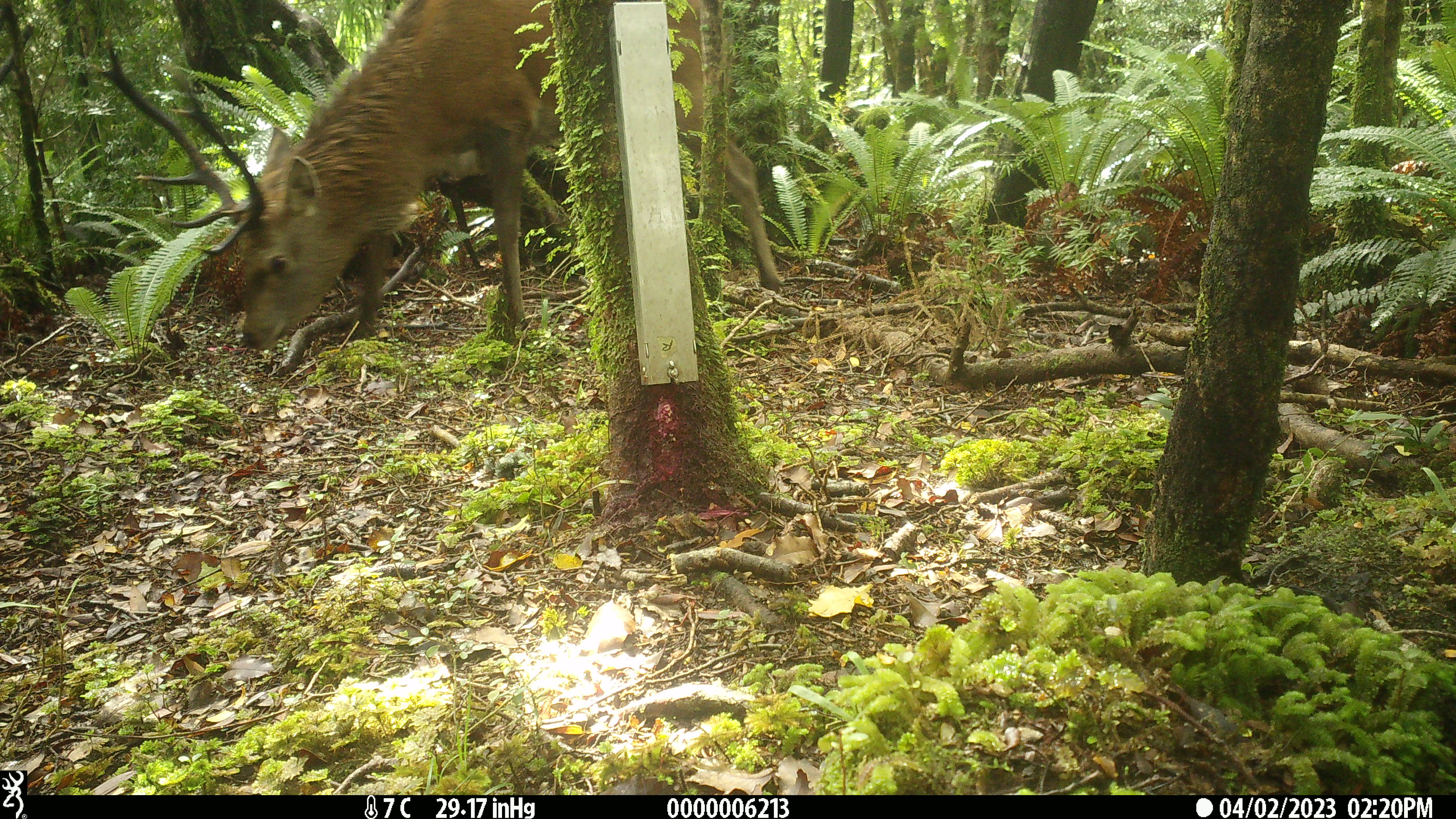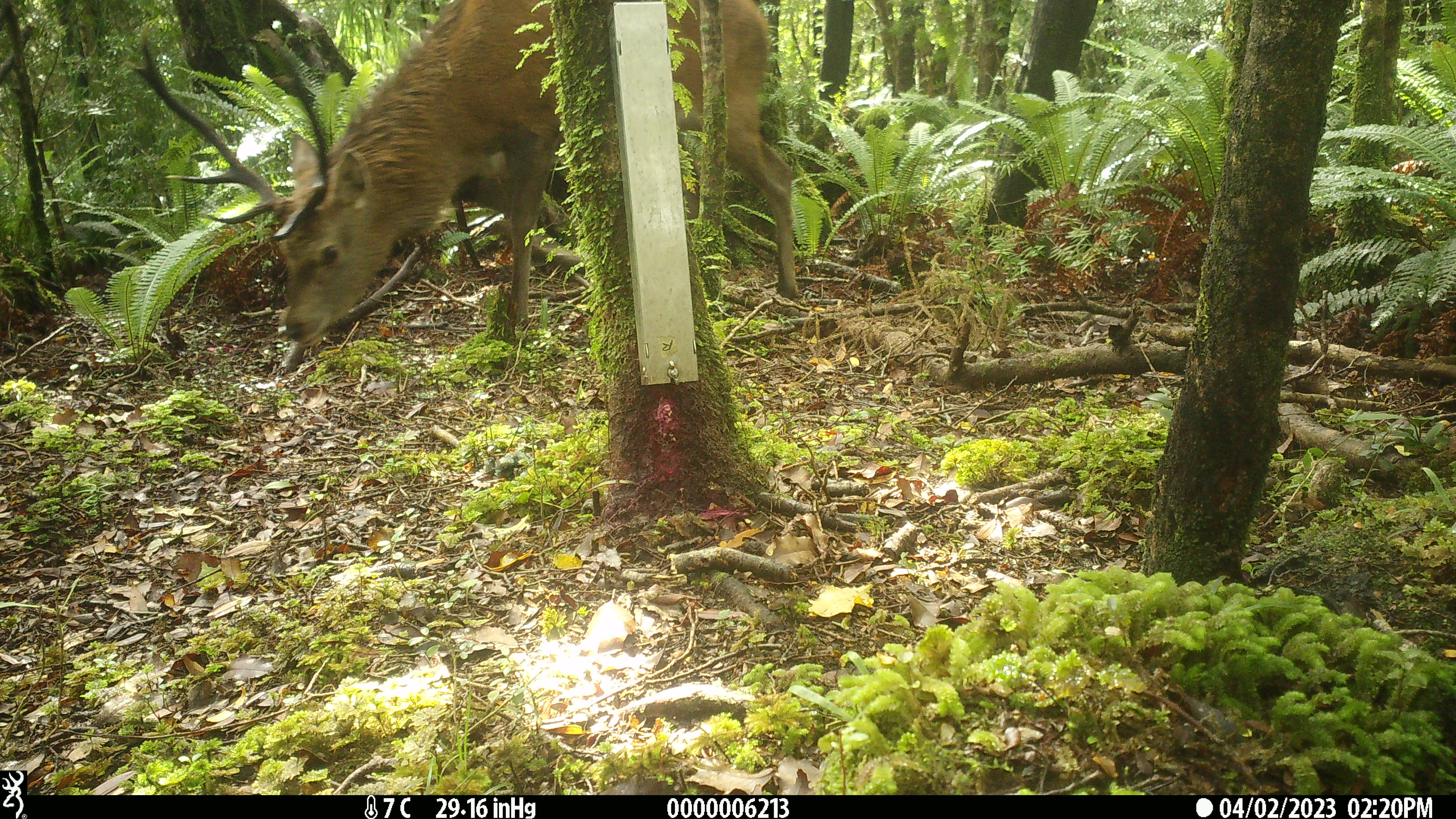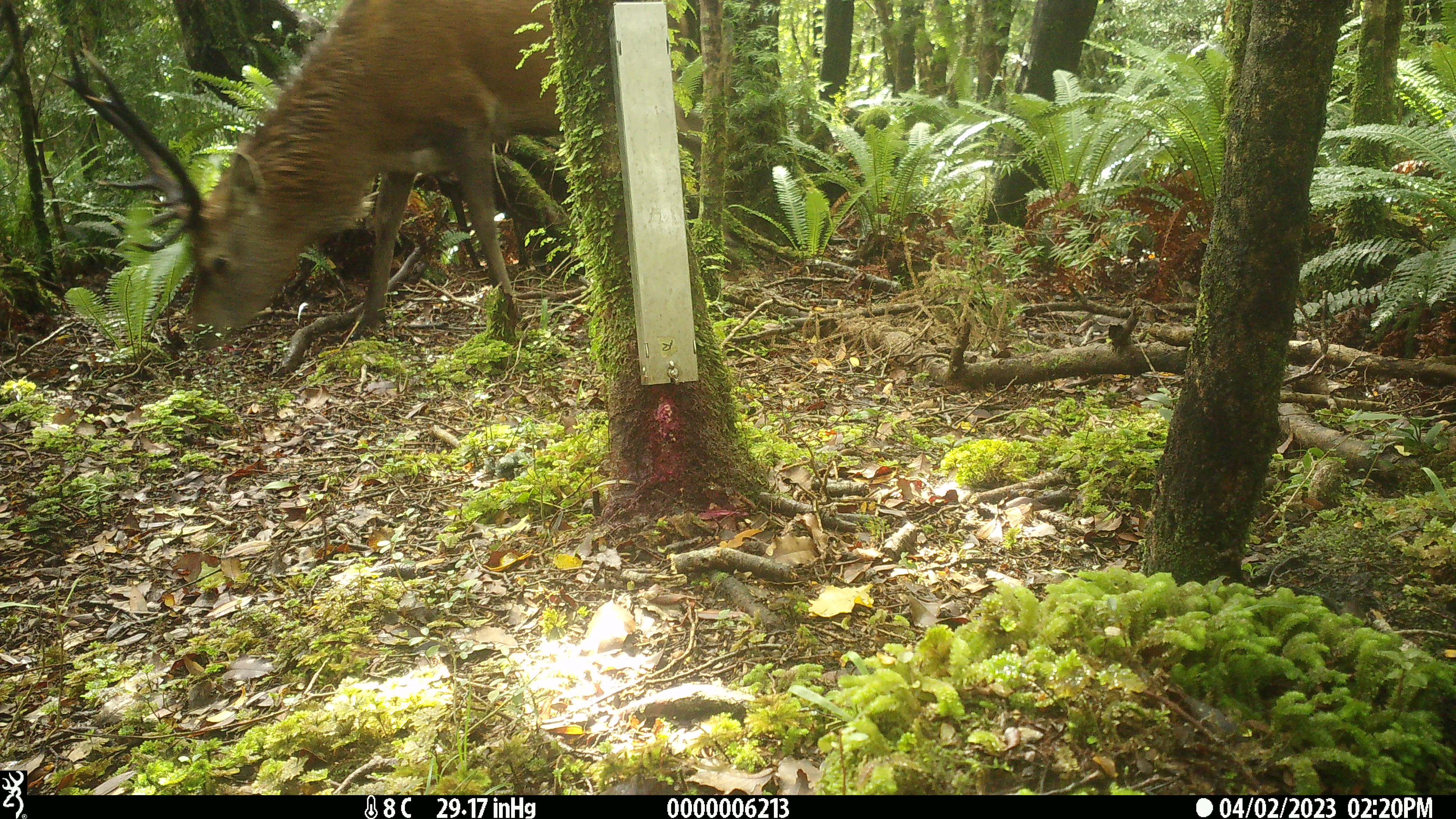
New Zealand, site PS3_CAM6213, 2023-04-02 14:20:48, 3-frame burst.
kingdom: Animalia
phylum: Chordata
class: Mammalia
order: Artiodactyla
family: Cervidae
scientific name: Cervidae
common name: deer